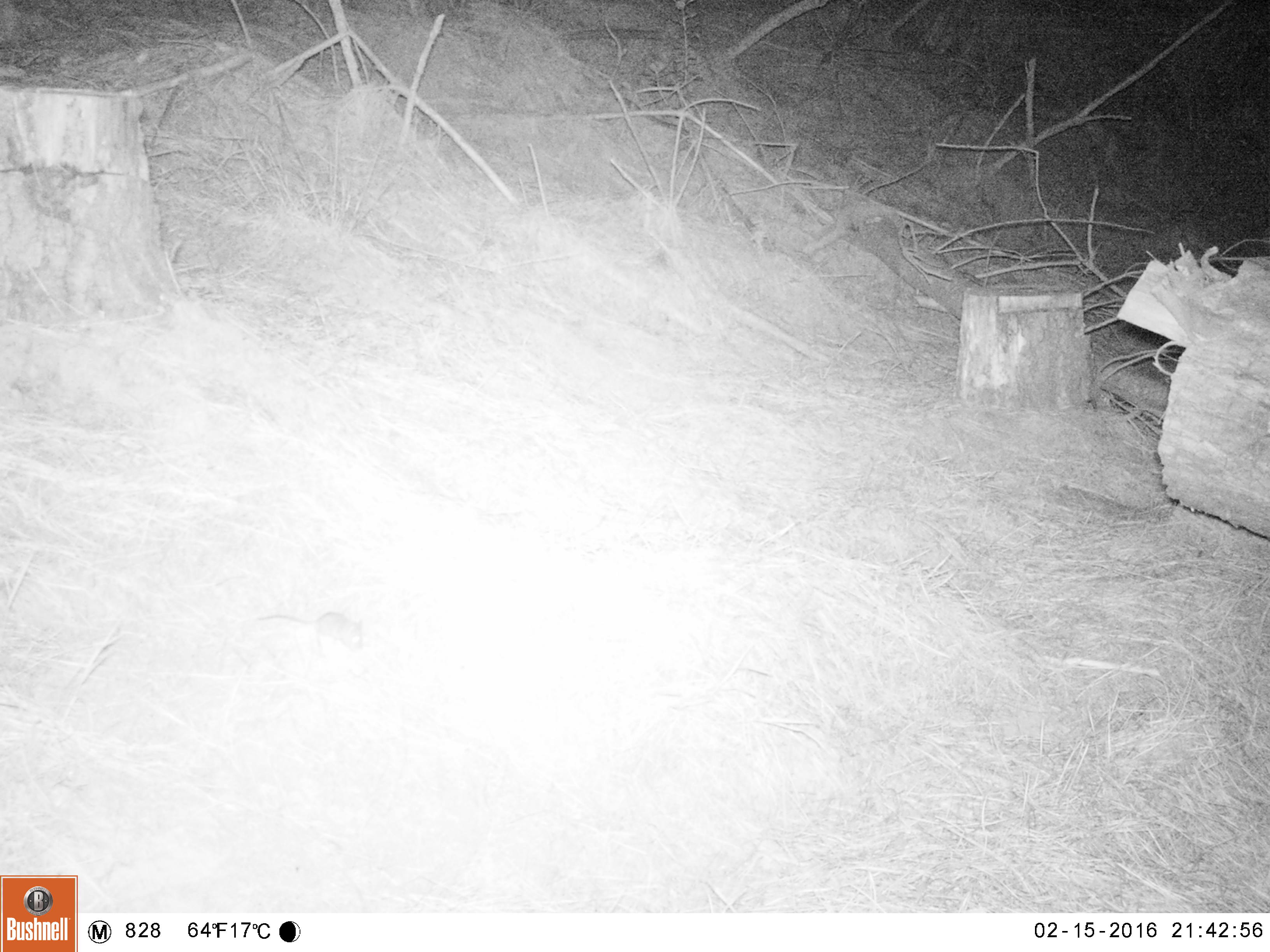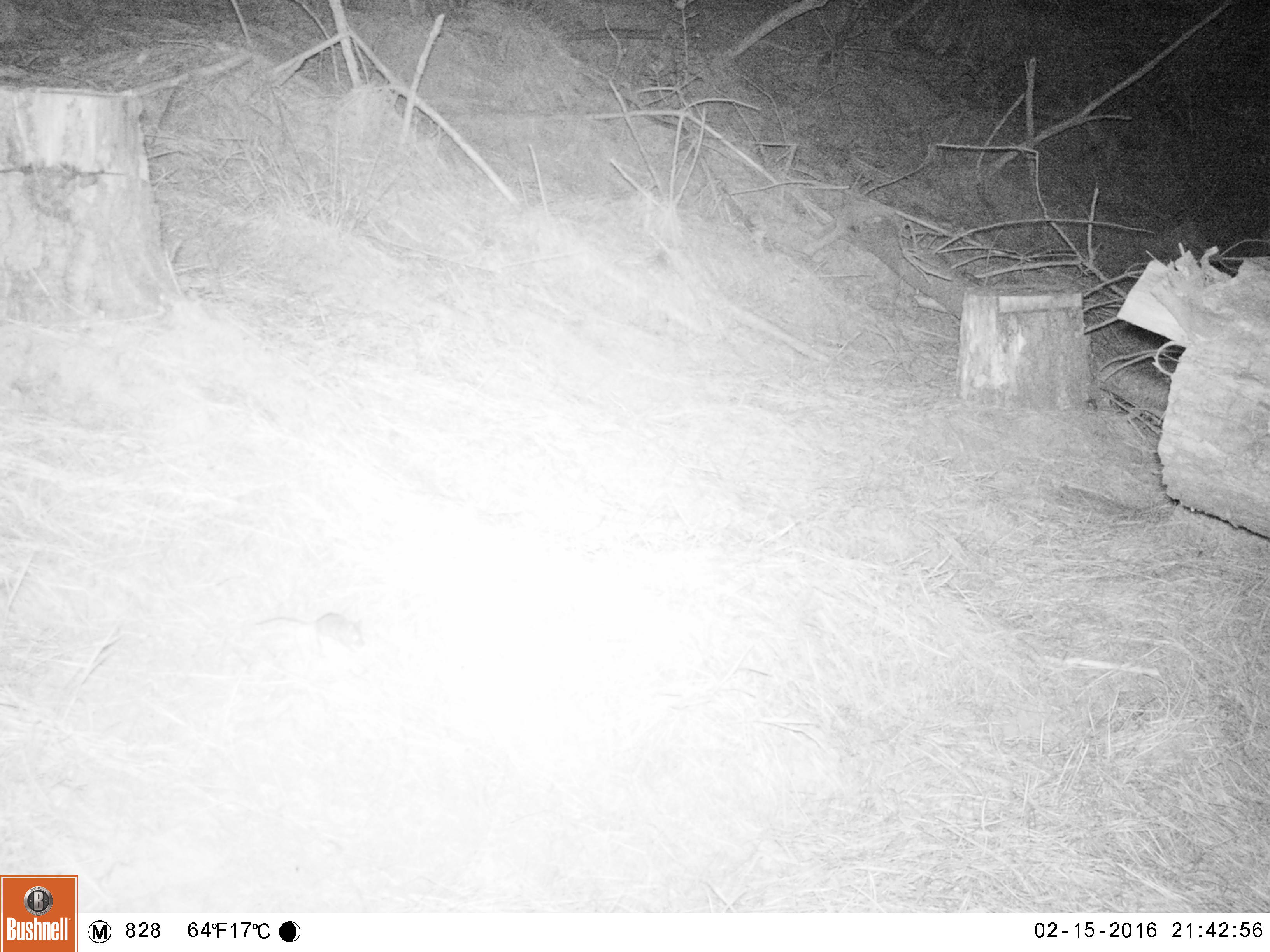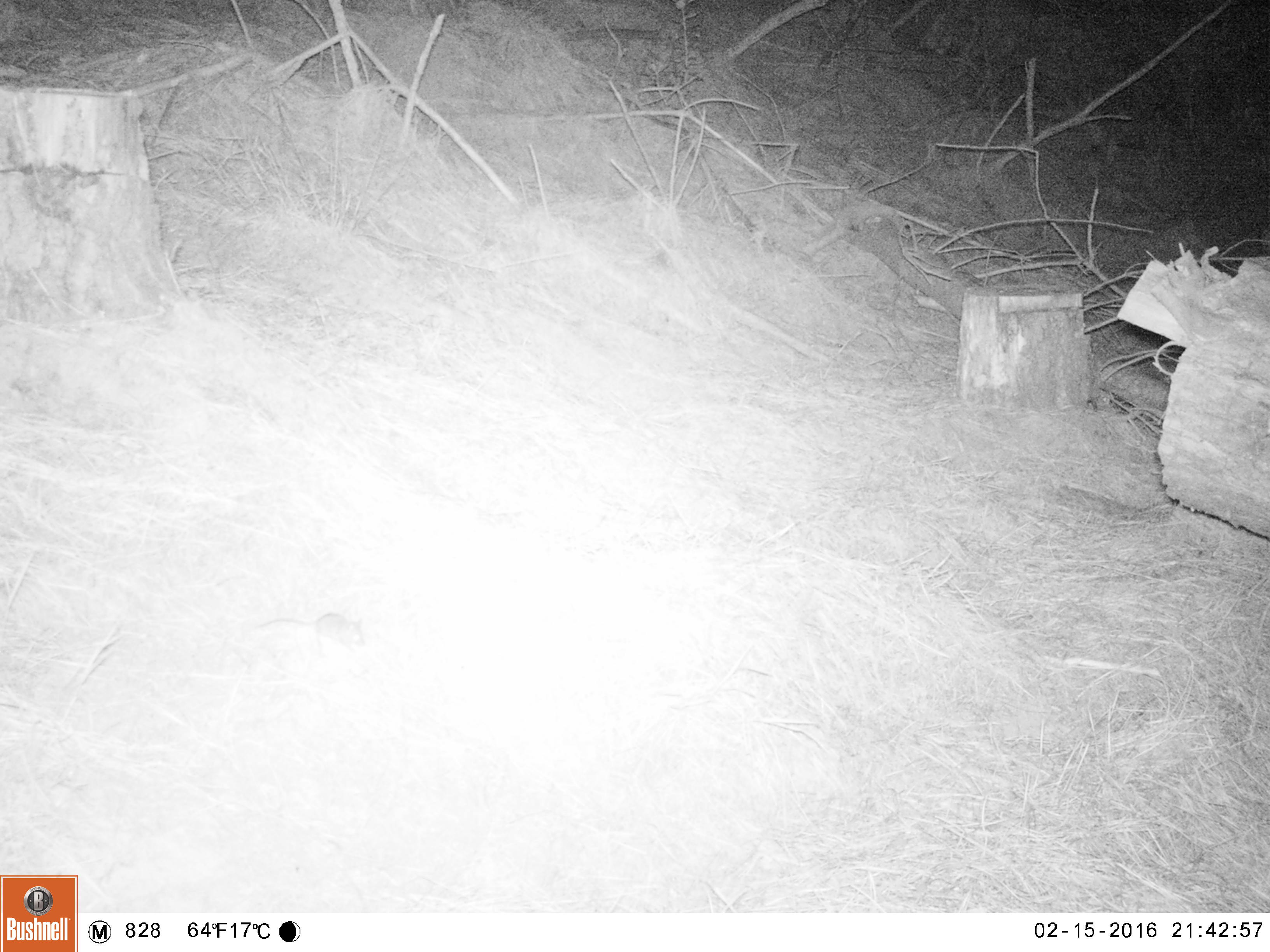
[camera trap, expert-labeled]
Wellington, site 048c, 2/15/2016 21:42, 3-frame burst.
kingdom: Animalia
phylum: Chordata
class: Mammalia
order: Rodentia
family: Muridae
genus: Mus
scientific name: Mus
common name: mouse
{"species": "mouse (Mus)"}